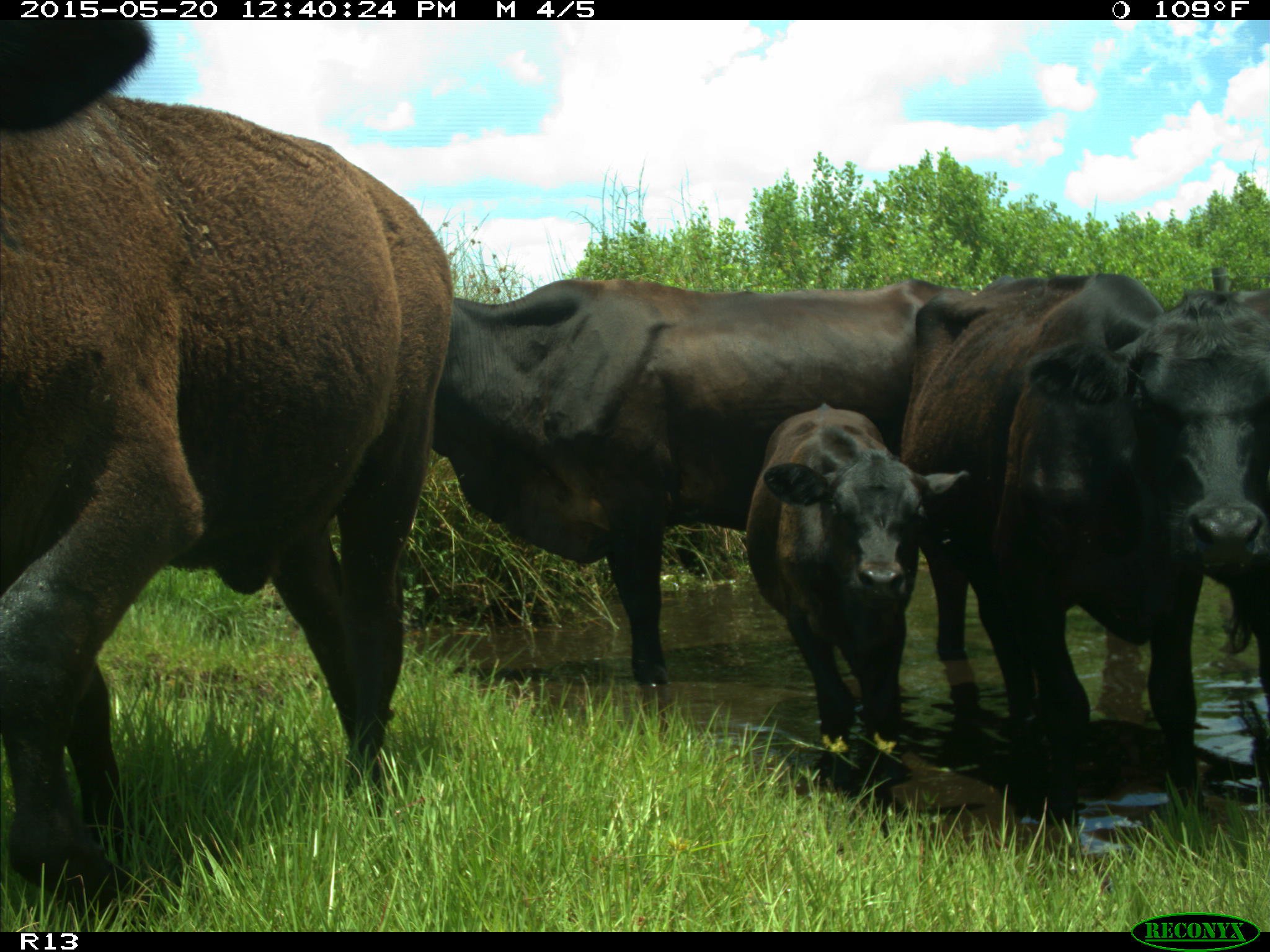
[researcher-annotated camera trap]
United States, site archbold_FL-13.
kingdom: Animalia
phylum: Chordata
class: Mammalia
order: Artiodactyla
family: Bovidae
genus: Bos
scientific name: Bos taurus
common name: domestic cow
Bos taurus (domestic cow).